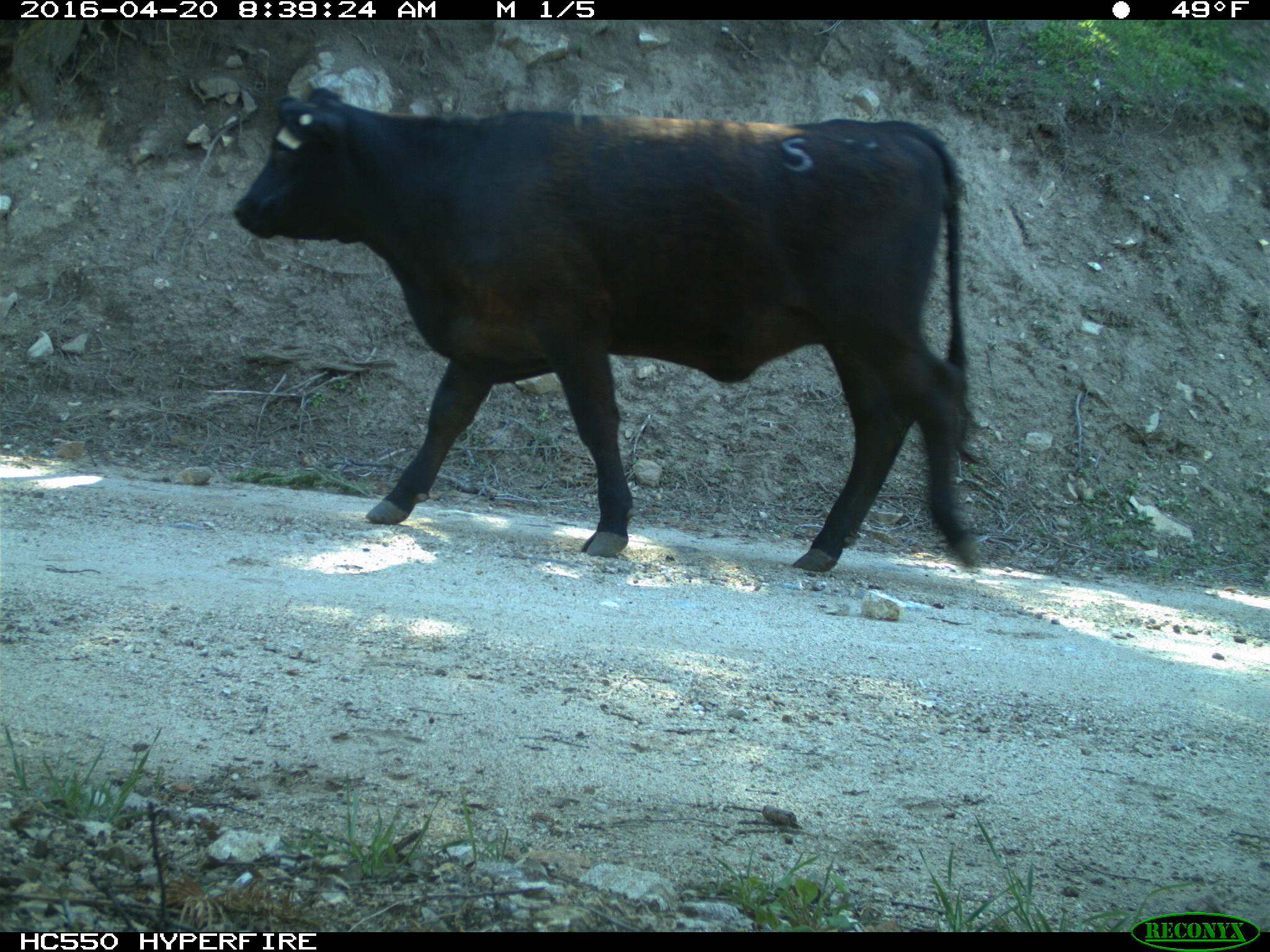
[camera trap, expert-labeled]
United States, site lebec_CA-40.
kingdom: Animalia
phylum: Chordata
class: Mammalia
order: Artiodactyla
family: Bovidae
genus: Bos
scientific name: Bos taurus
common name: domestic cow